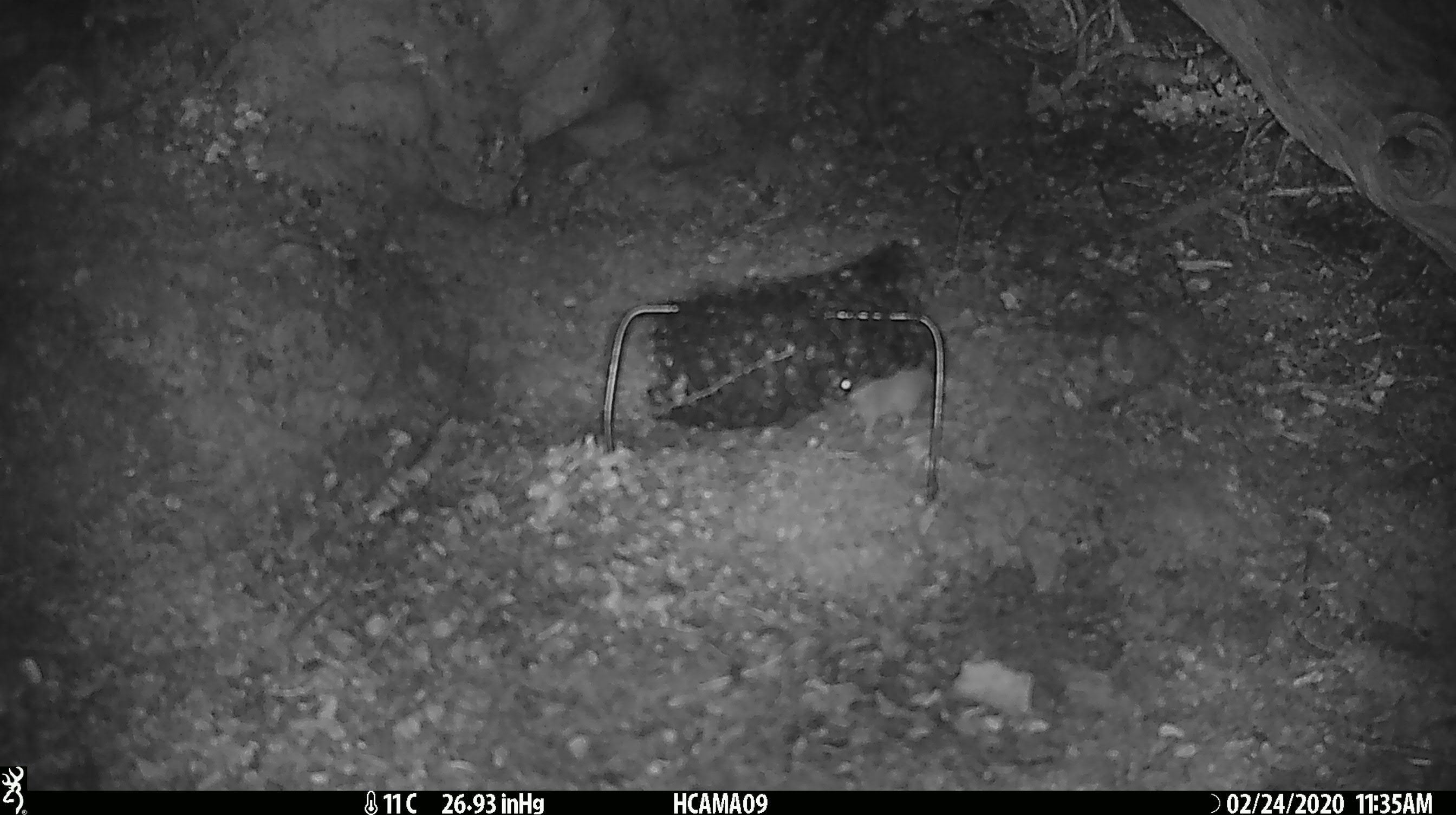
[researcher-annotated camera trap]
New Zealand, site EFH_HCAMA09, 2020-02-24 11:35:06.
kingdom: Animalia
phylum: Chordata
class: Mammalia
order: Rodentia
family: Muridae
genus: Mus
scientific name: Mus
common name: mouse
Mouse (Mus).